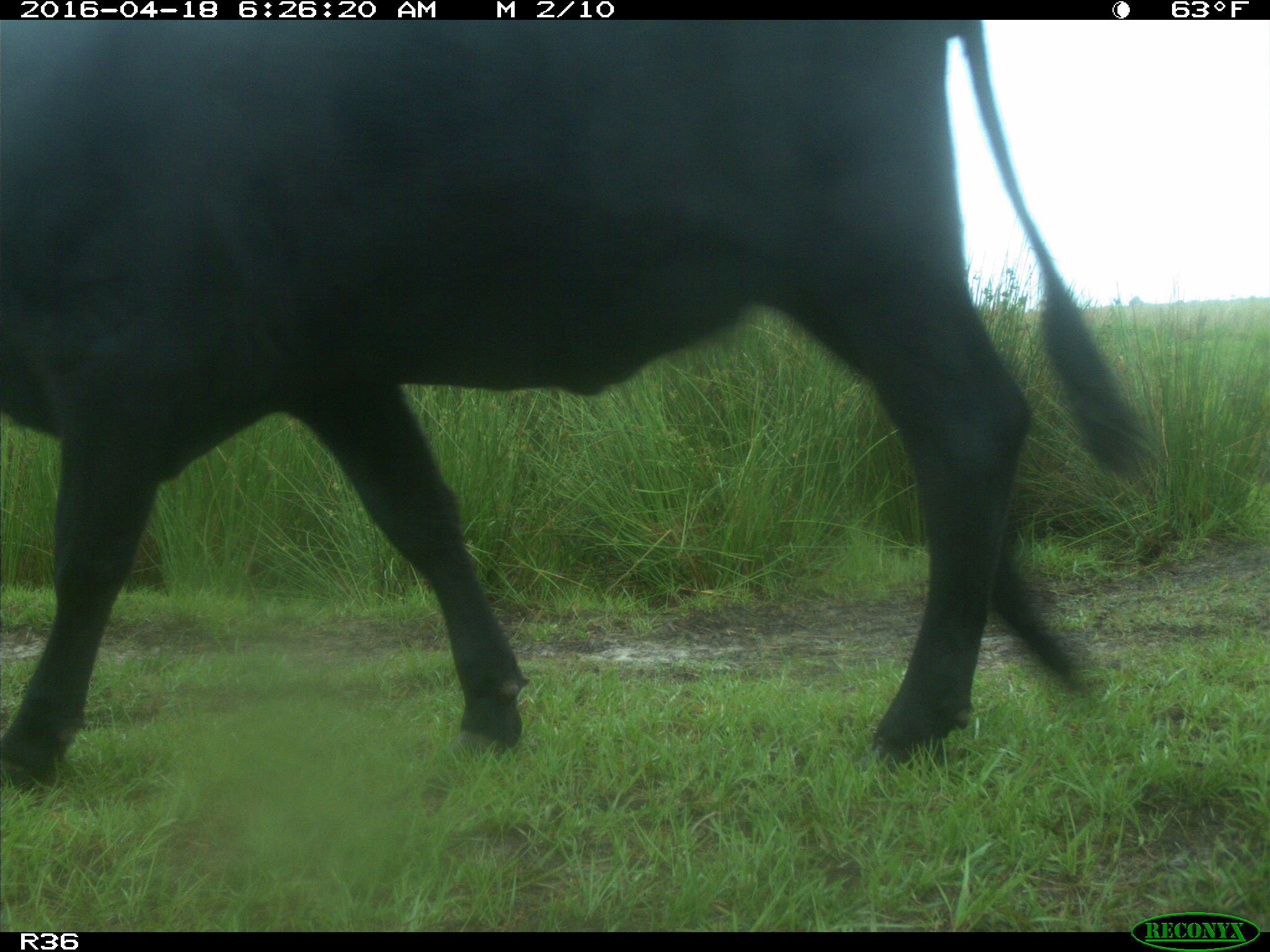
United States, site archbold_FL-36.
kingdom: Animalia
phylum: Chordata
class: Mammalia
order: Artiodactyla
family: Bovidae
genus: Bos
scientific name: Bos taurus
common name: domestic cow